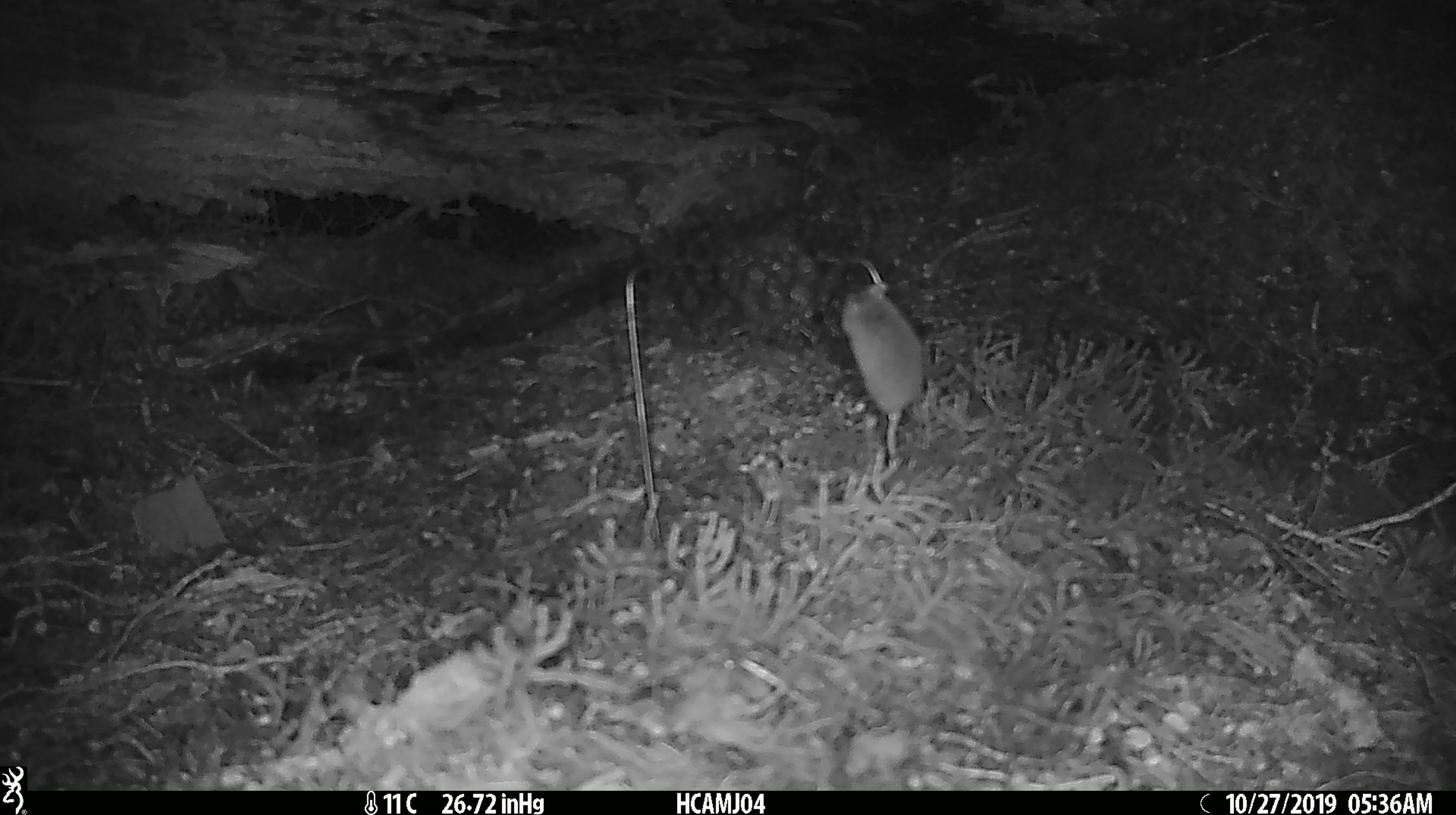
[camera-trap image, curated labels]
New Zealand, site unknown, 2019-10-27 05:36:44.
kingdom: Animalia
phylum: Chordata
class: Mammalia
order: Rodentia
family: Muridae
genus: Mus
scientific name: Mus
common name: mouse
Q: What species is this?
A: Mouse (Mus).